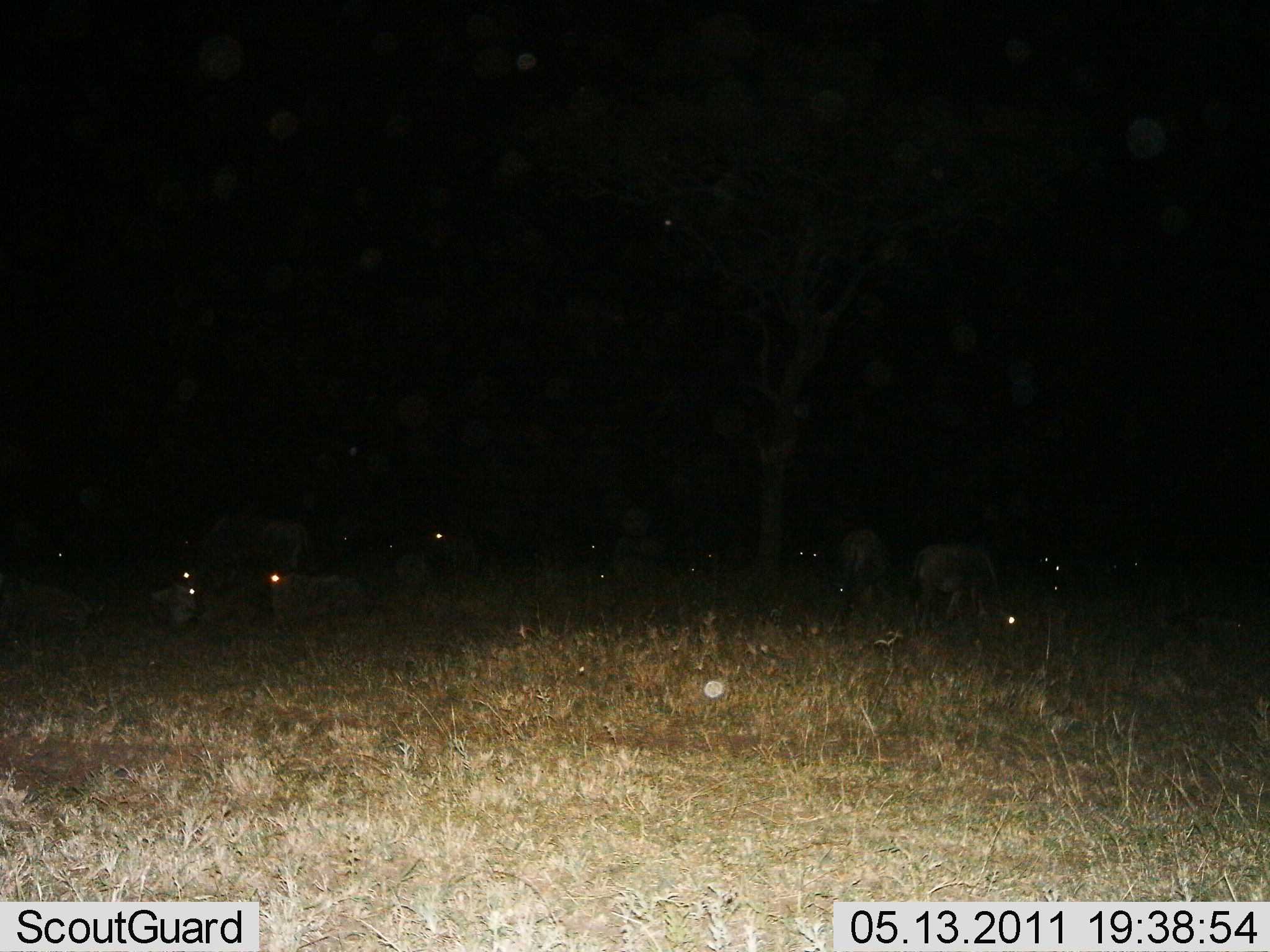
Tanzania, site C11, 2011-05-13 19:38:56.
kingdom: Animalia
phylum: Chordata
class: Mammalia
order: Artiodactyla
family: Bovidae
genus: Connochaetes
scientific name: Connochaetes taurinus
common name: blue wildebeest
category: wildebeest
Wildebeest (blue wildebeest) (Connochaetes taurinus), count 11-50. Behavior (volunteer vote fractions): standing 60%, resting 80%, moving 10%, interacting 0%. Young present (vote fraction): 0%. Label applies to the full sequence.